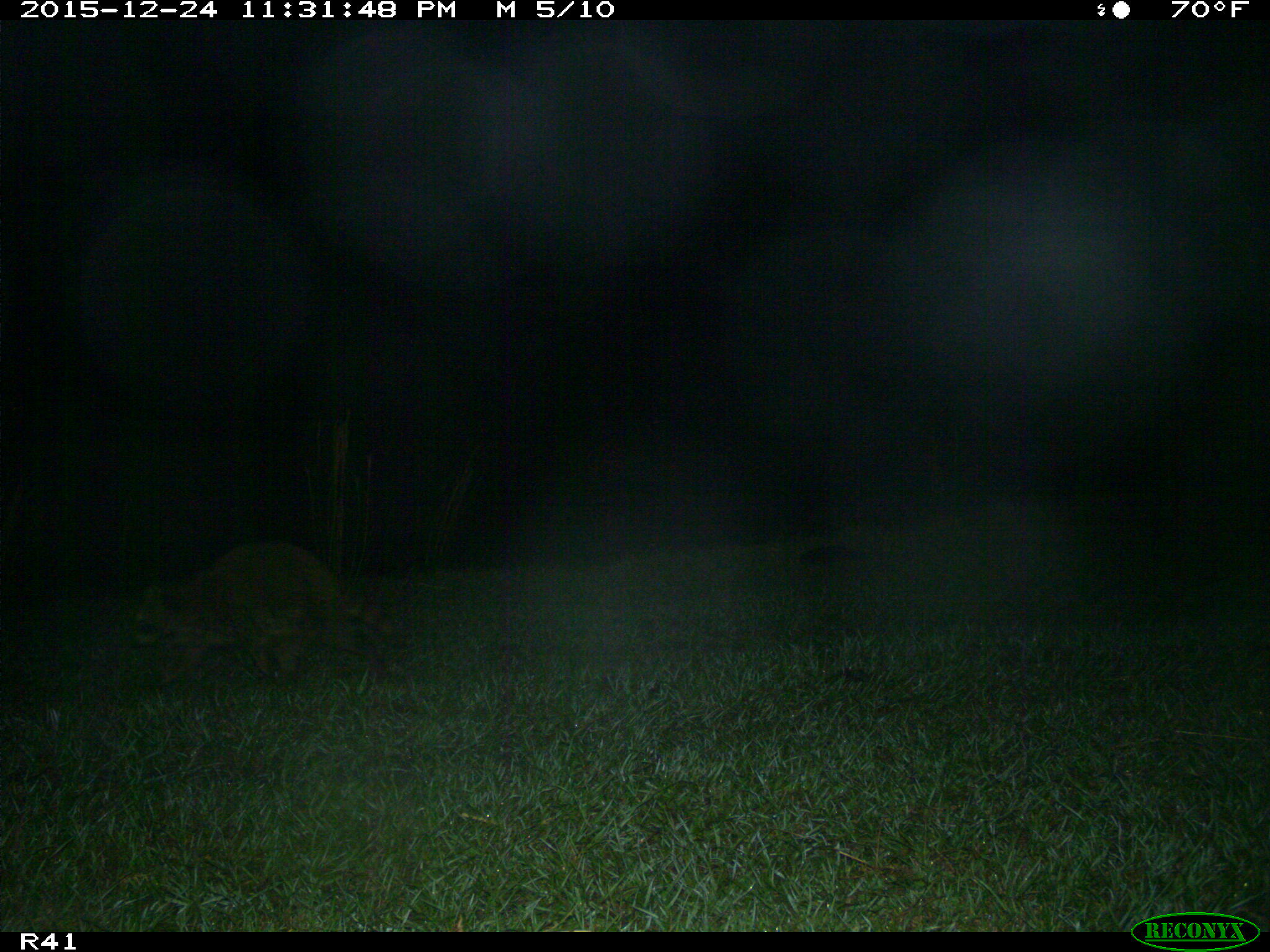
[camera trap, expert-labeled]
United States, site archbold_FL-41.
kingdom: Animalia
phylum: Chordata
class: Mammalia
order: Carnivora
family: Procyonidae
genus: Procyon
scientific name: Procyon lotor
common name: common raccoon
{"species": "Procyon lotor (common raccoon)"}